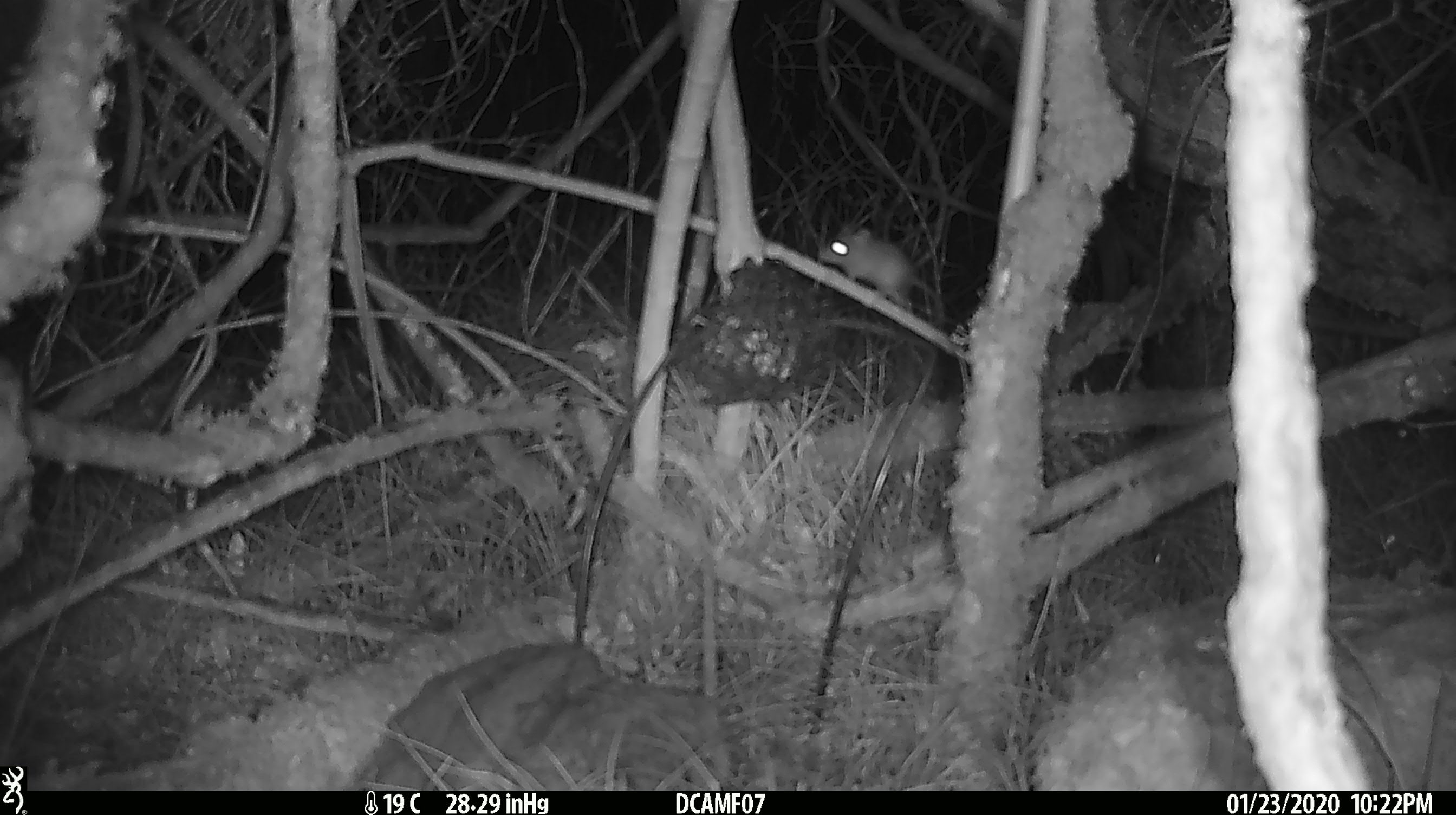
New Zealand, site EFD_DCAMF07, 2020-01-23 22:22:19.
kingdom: Animalia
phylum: Chordata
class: Mammalia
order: Rodentia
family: Muridae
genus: Mus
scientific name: Mus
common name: mouse